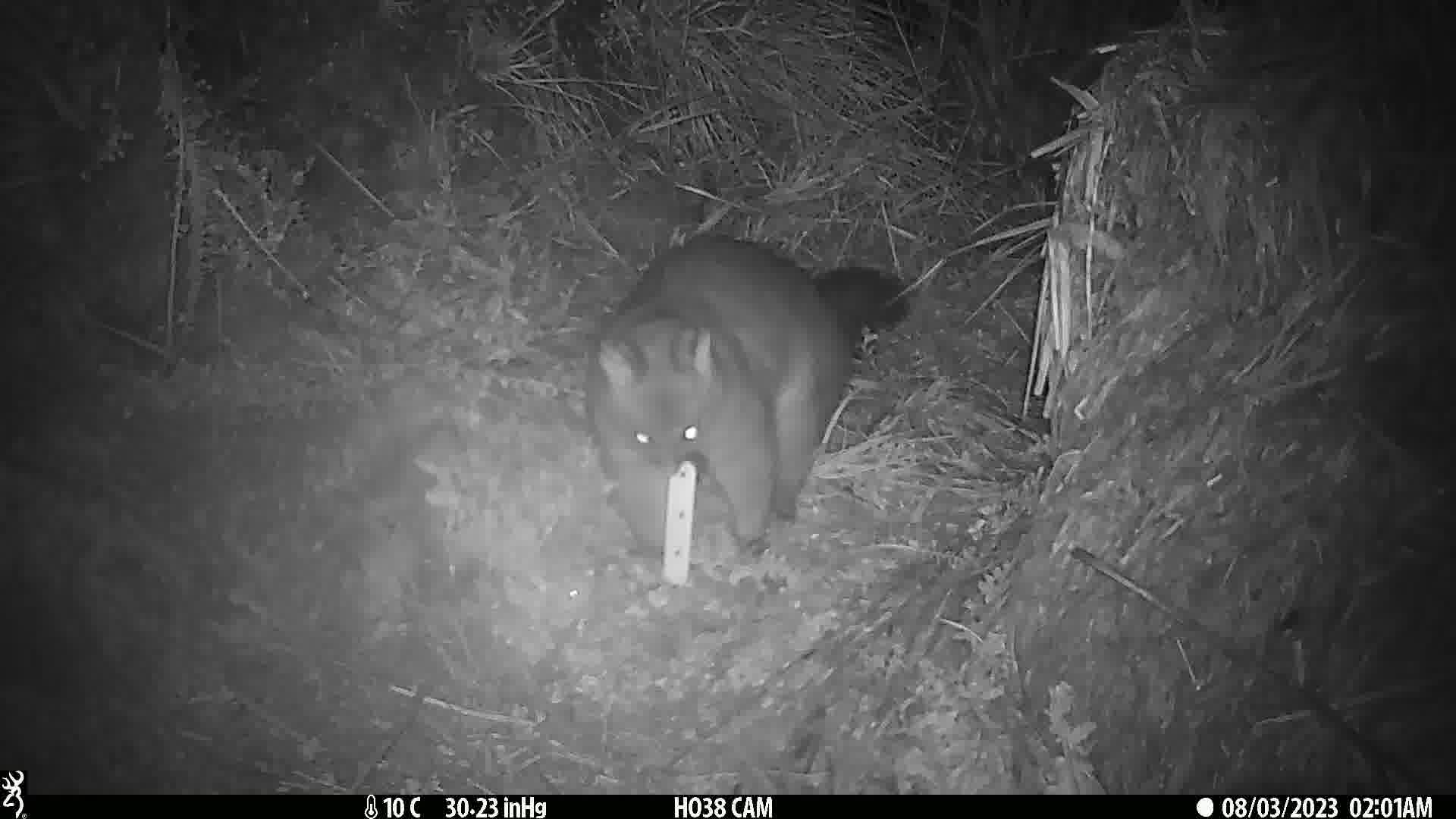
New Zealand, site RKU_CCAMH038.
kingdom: Animalia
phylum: Chordata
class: Mammalia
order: Diprotodontia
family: Phalangeridae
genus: Trichosurus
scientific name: Trichosurus vulpecula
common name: common brushtail possum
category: possum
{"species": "possum (common brushtail possum) (Trichosurus vulpecula)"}